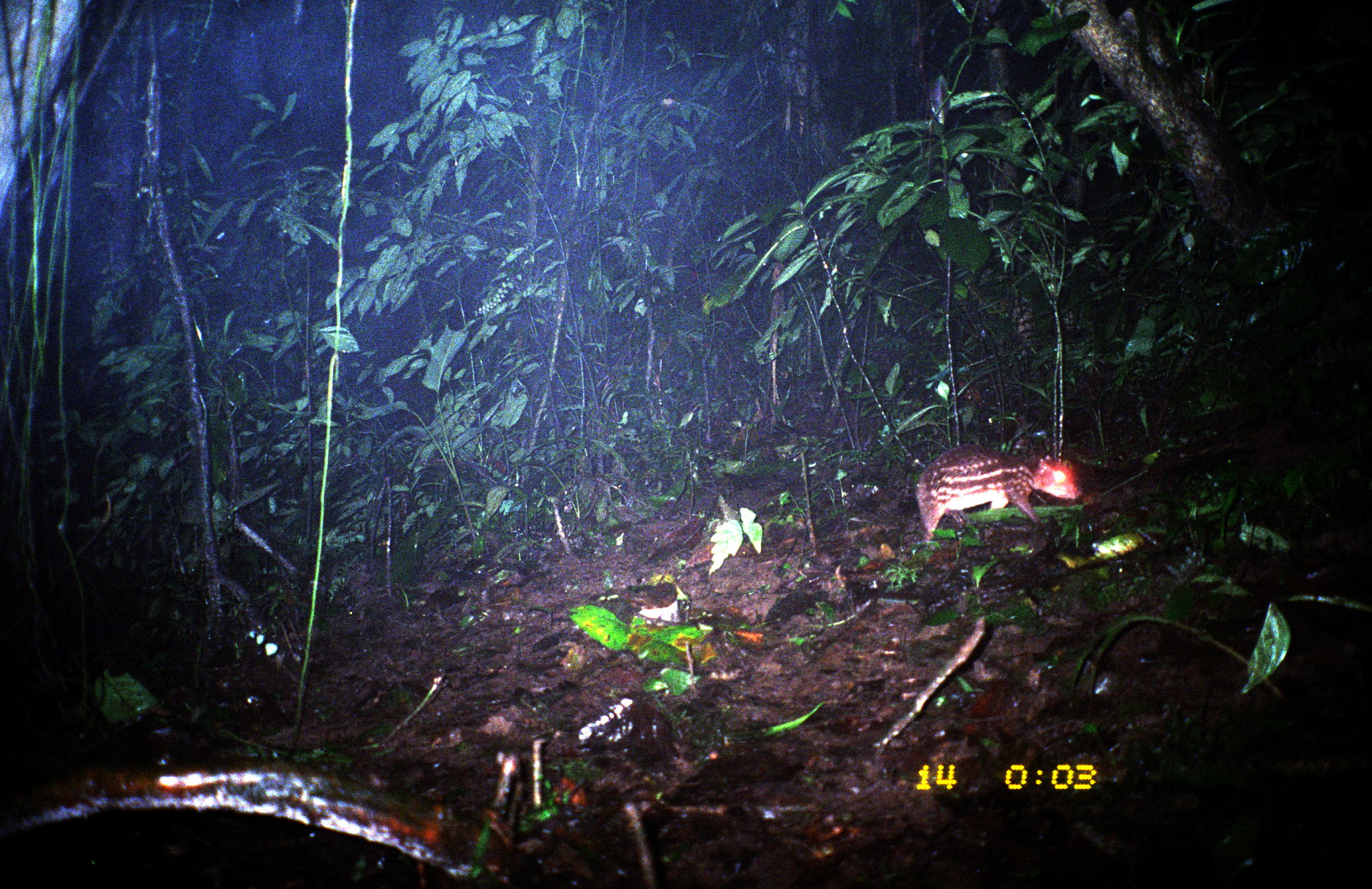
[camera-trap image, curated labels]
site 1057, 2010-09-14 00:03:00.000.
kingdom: Animalia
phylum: Chordata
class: Mammalia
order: Rodentia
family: Cuniculidae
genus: Cuniculus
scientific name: Cuniculus paca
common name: spotted paca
Cuniculus paca (spotted paca).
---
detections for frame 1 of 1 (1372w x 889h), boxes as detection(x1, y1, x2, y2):
cuniculus paca: detection(913, 443, 1083, 541)